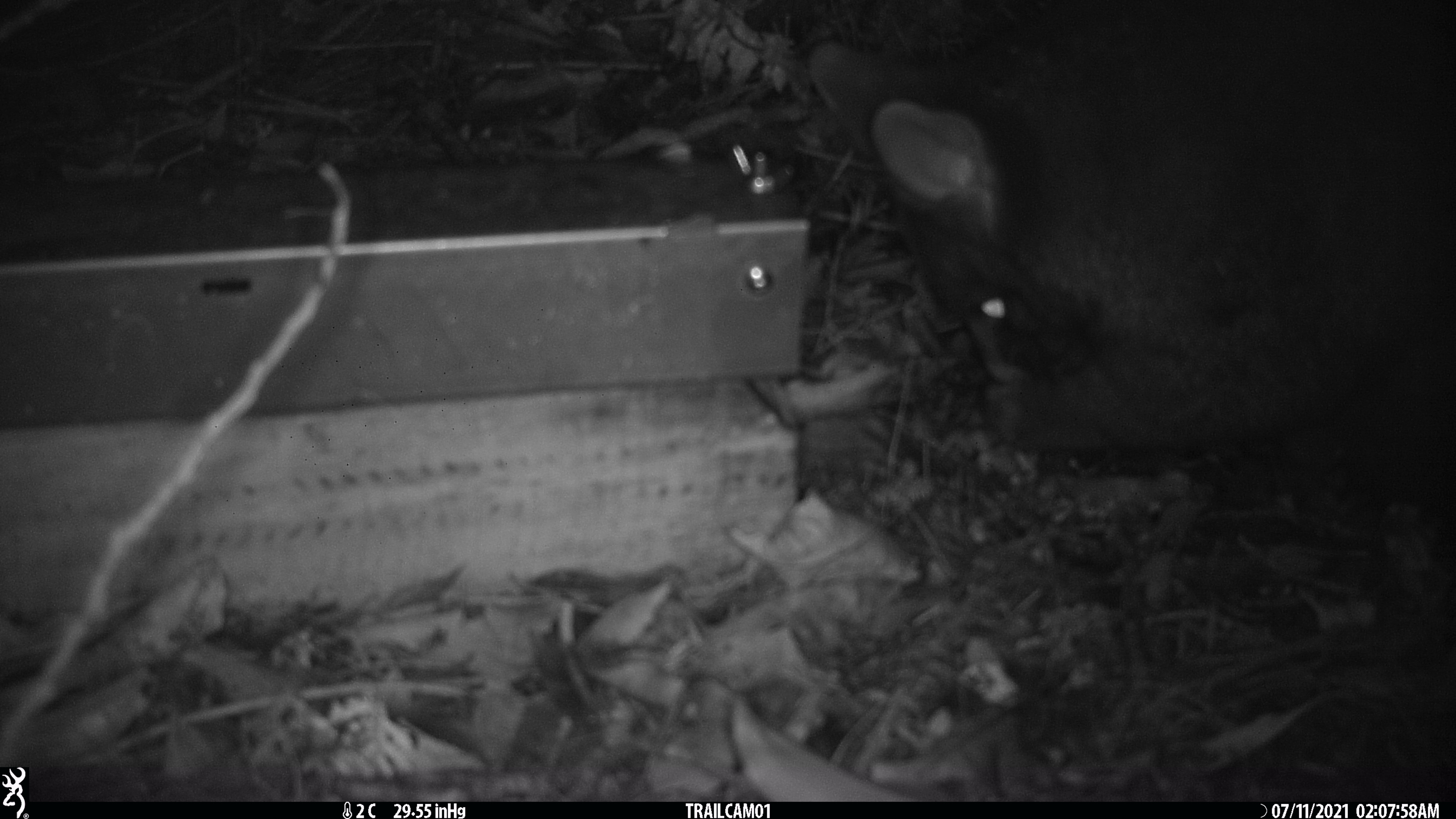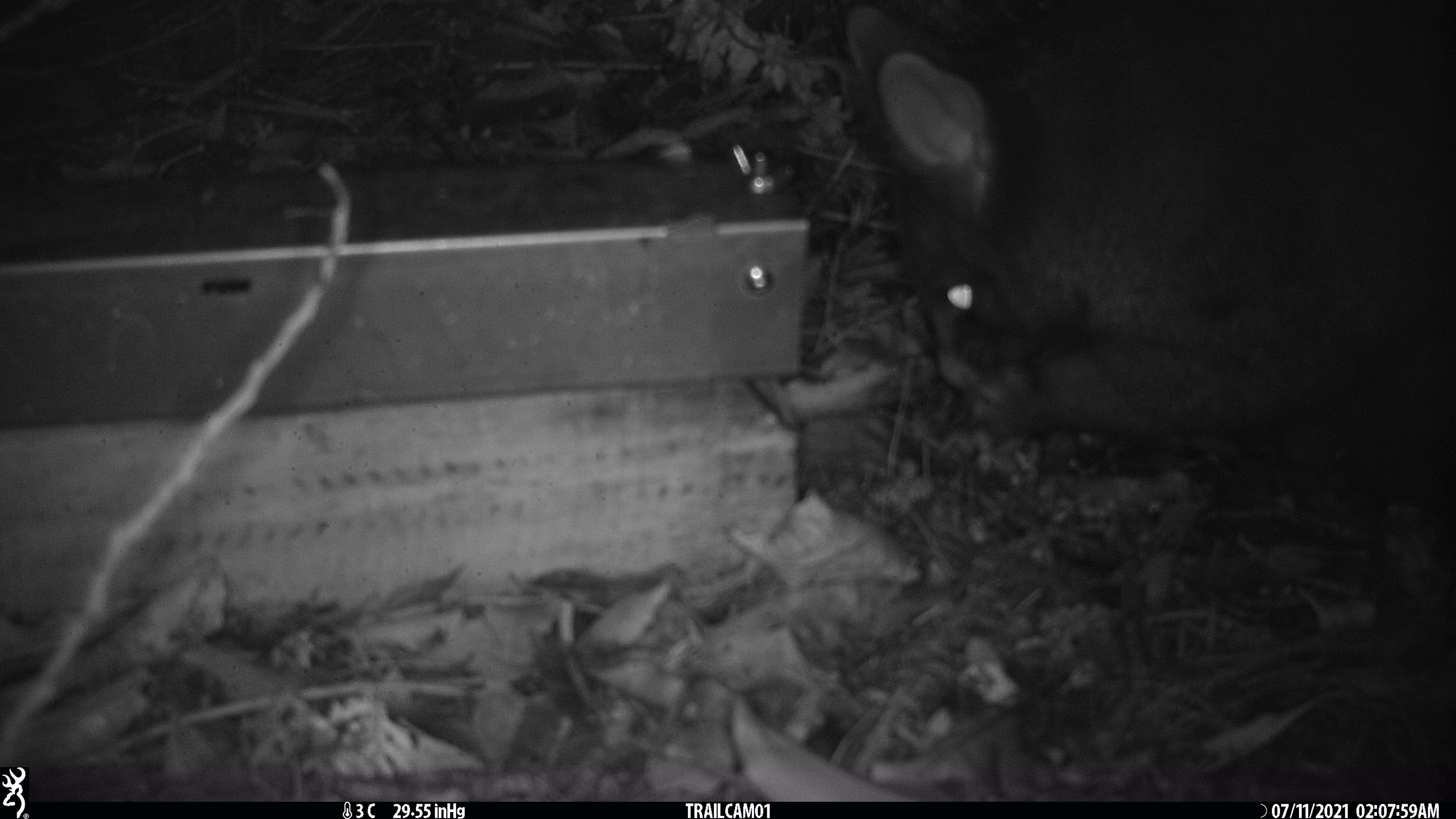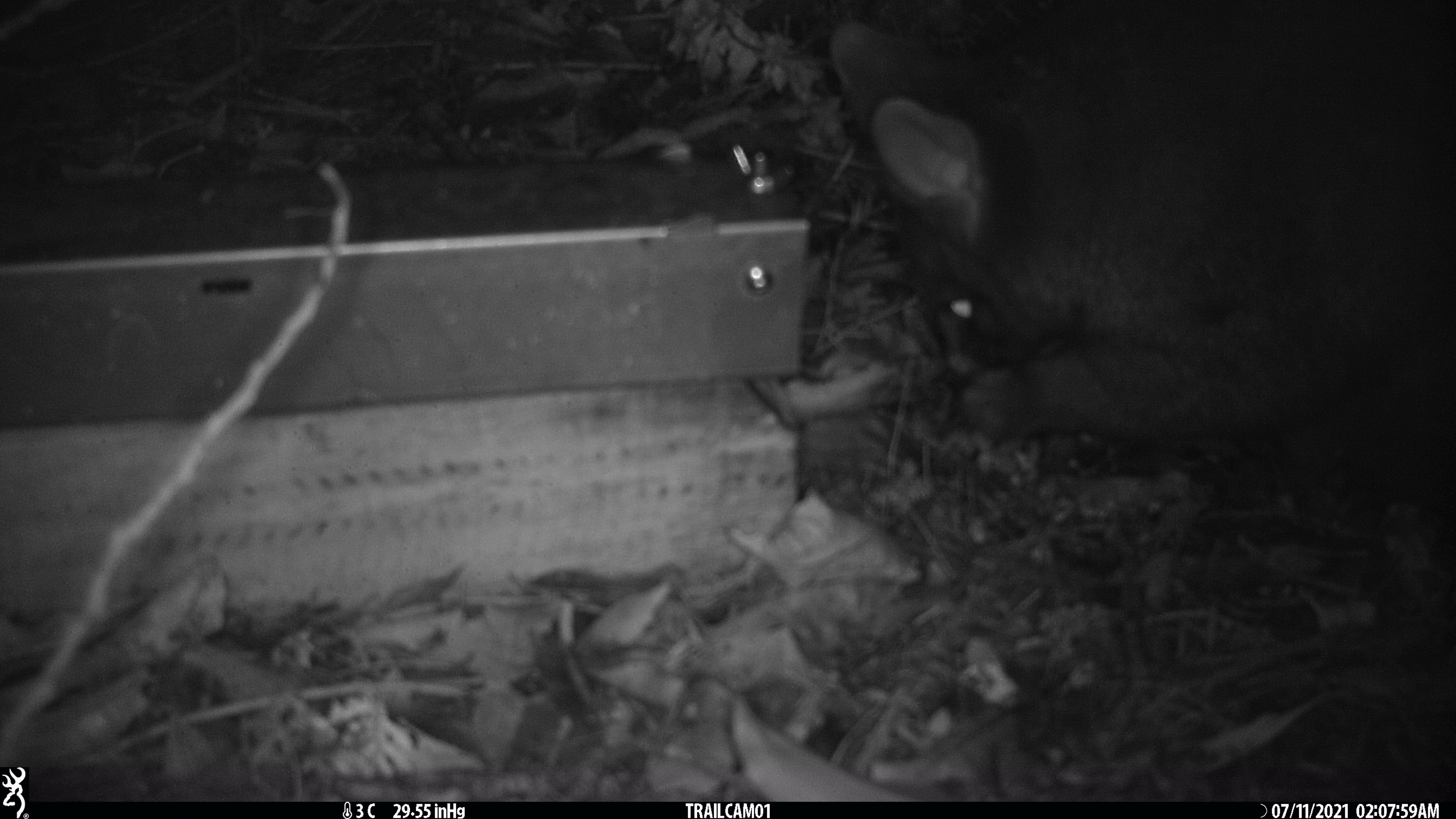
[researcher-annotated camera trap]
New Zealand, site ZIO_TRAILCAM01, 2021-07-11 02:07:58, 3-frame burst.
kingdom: Animalia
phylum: Chordata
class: Mammalia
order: Diprotodontia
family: Phalangeridae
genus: Trichosurus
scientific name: Trichosurus vulpecula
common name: common brushtail possum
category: possum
Possum (common brushtail possum) (Trichosurus vulpecula).